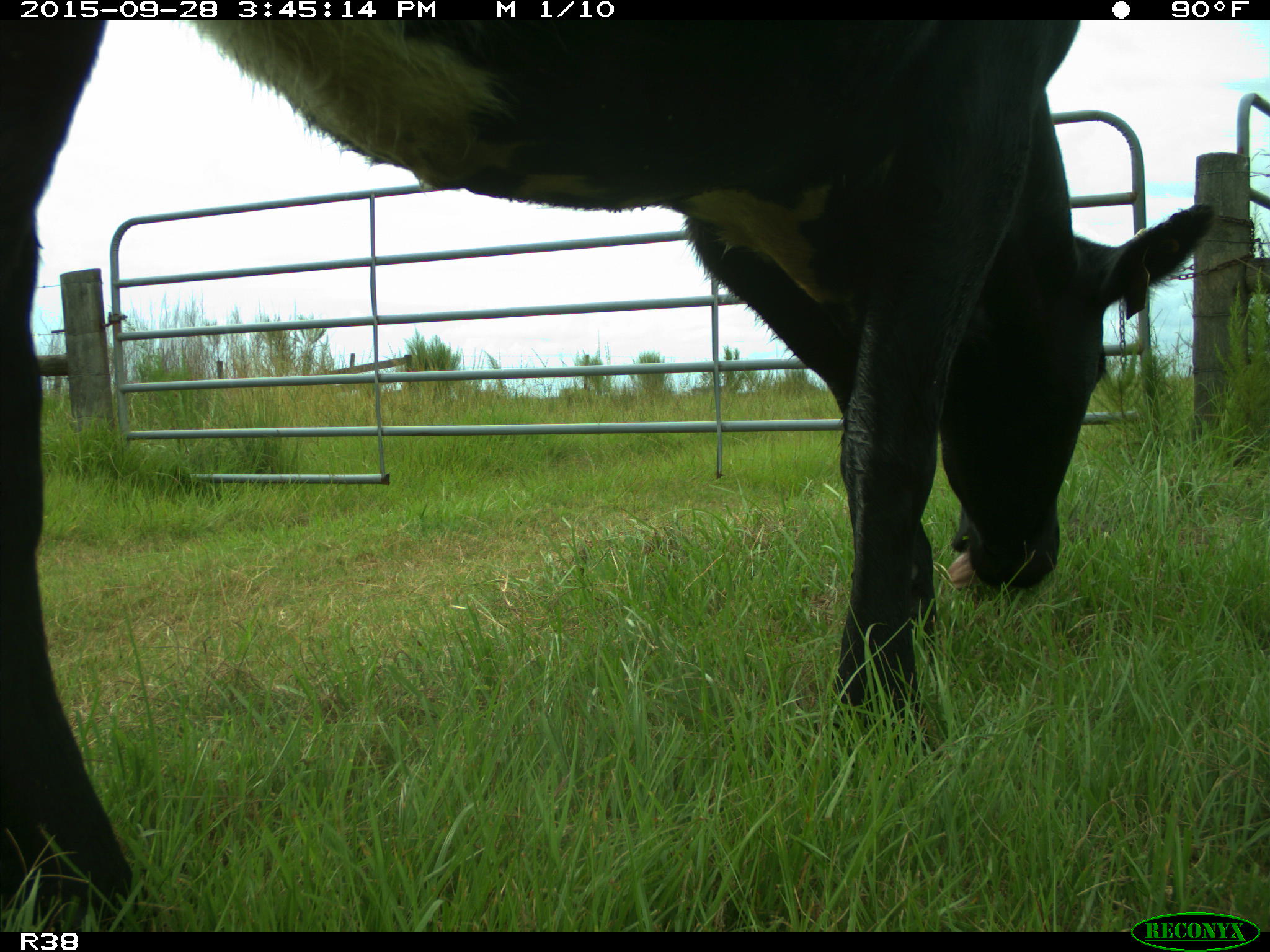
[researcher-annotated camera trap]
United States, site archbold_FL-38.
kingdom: Animalia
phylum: Chordata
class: Mammalia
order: Artiodactyla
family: Bovidae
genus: Bos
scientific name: Bos taurus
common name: domestic cow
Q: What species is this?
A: Bos taurus (domestic cow).